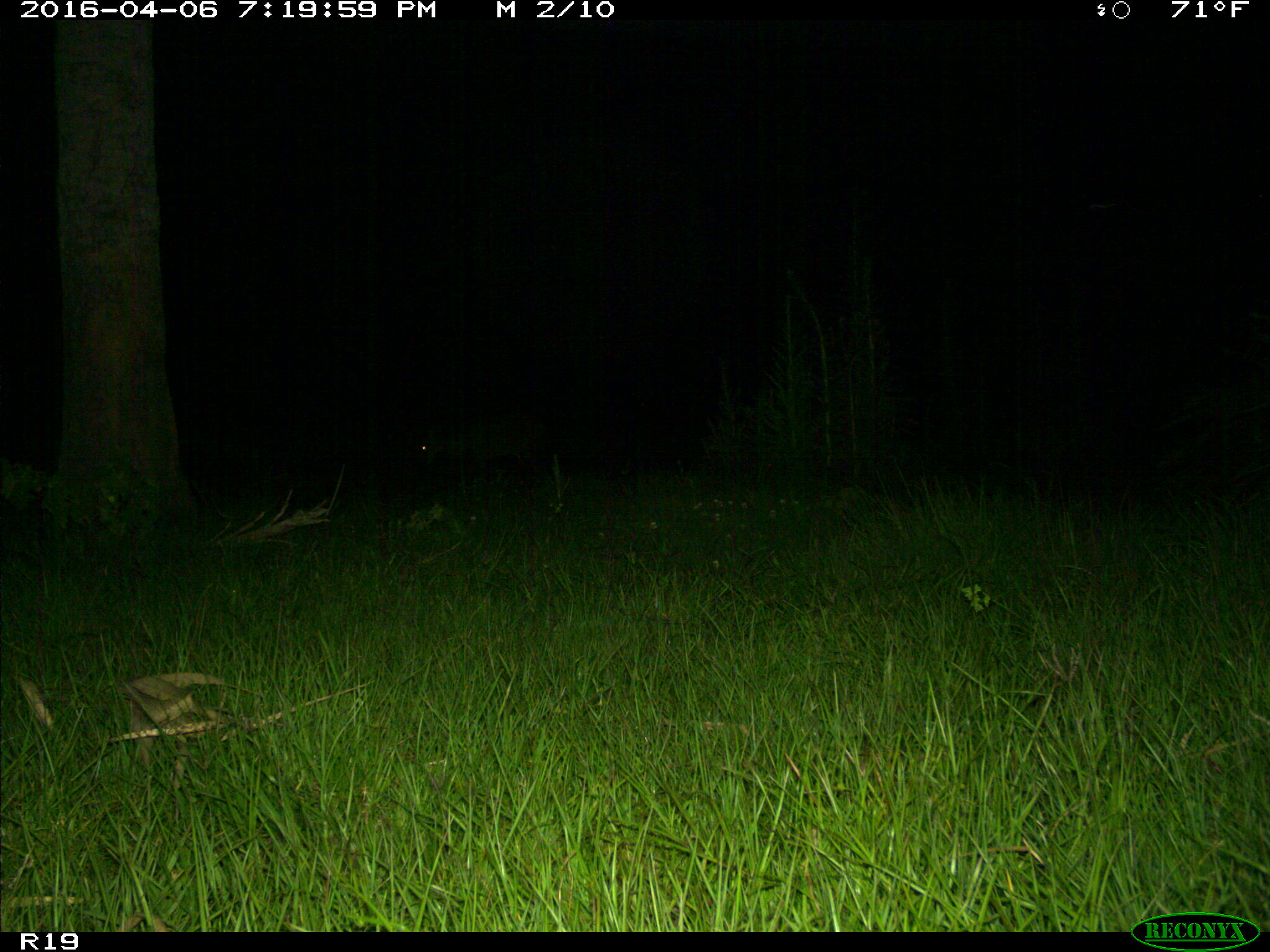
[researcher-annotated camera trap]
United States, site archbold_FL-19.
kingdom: Animalia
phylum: Chordata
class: Mammalia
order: Artiodactyla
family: Cervidae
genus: Odocoileus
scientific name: Odocoileus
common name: deer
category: unidentified deer